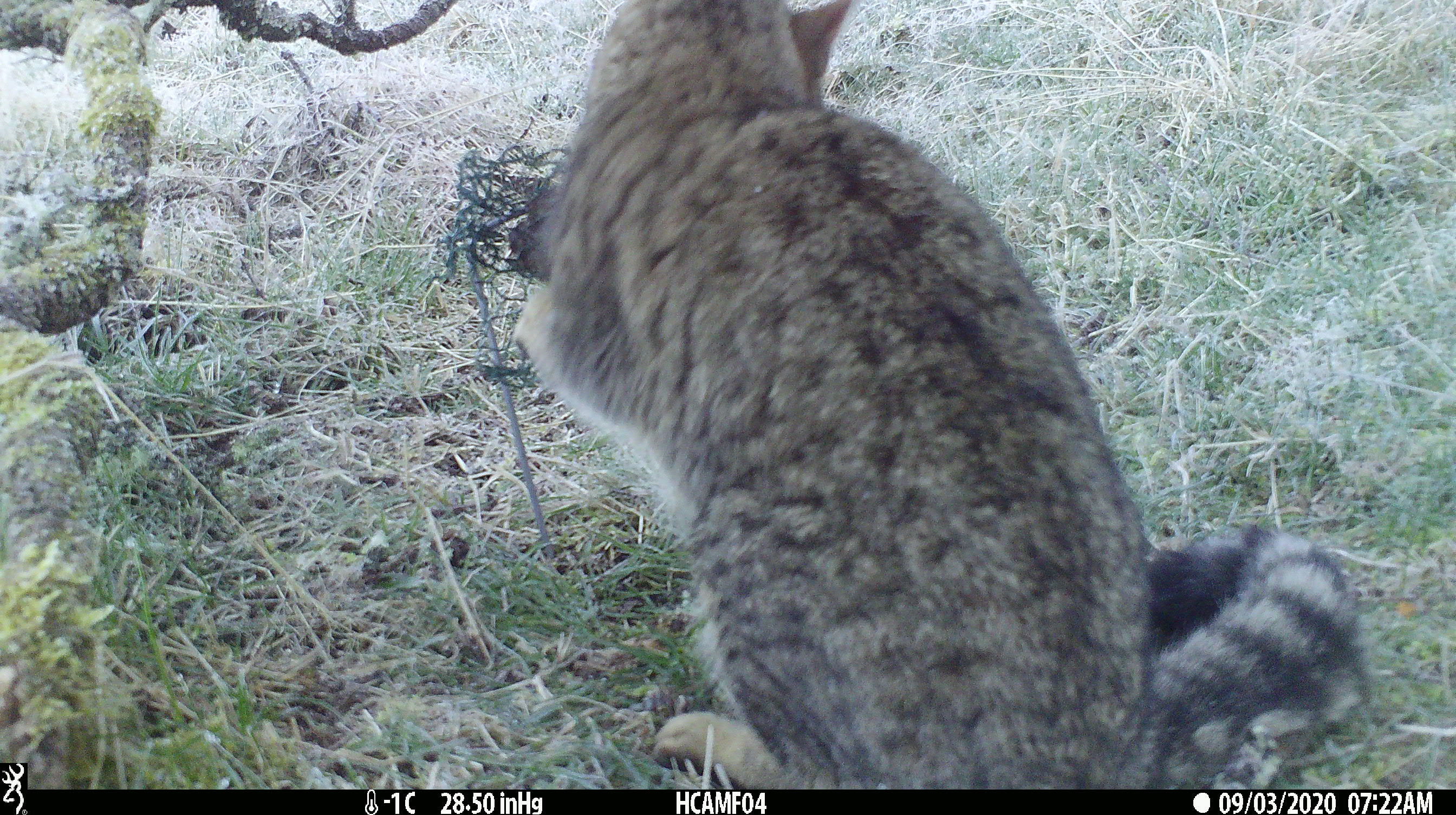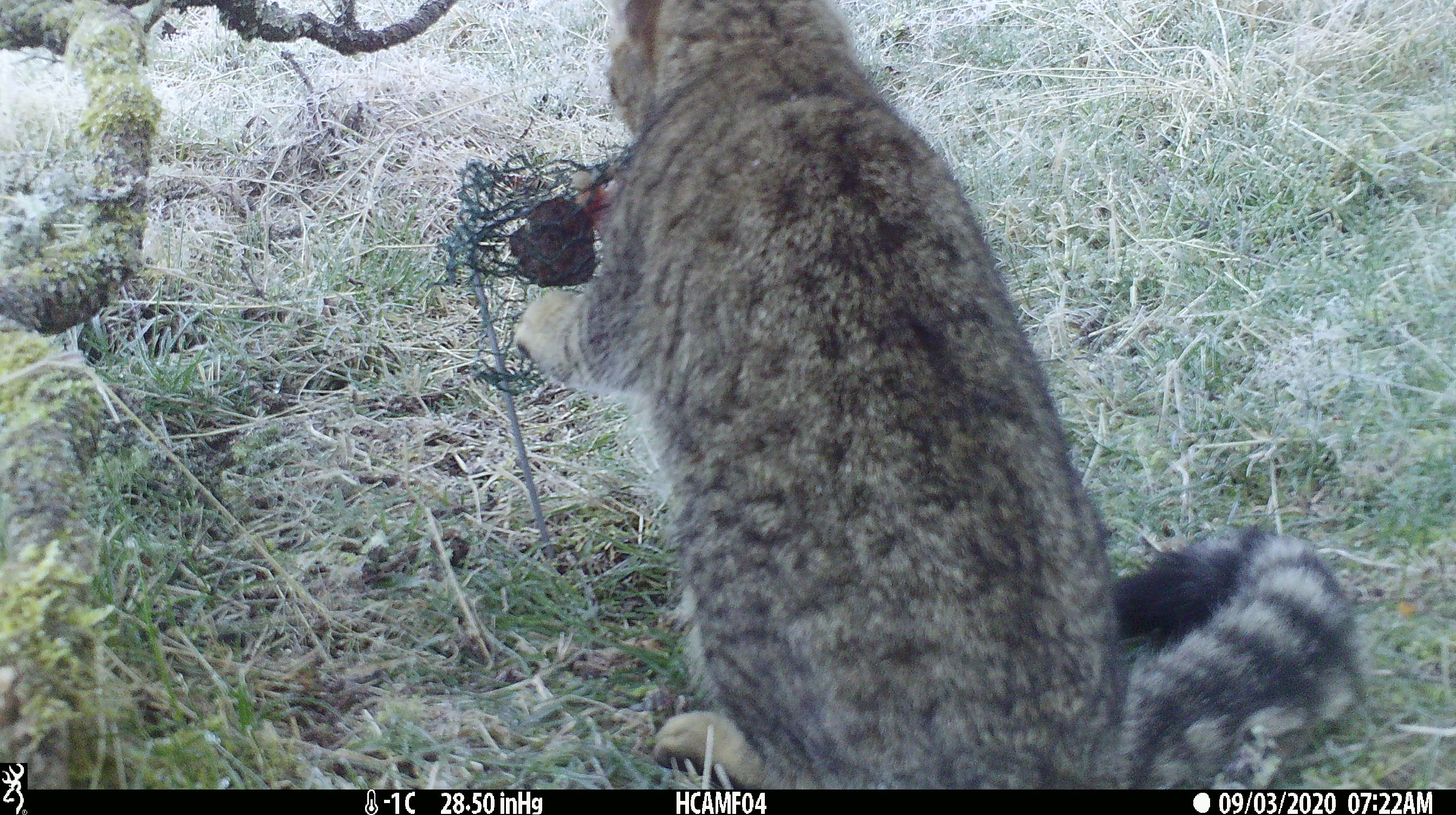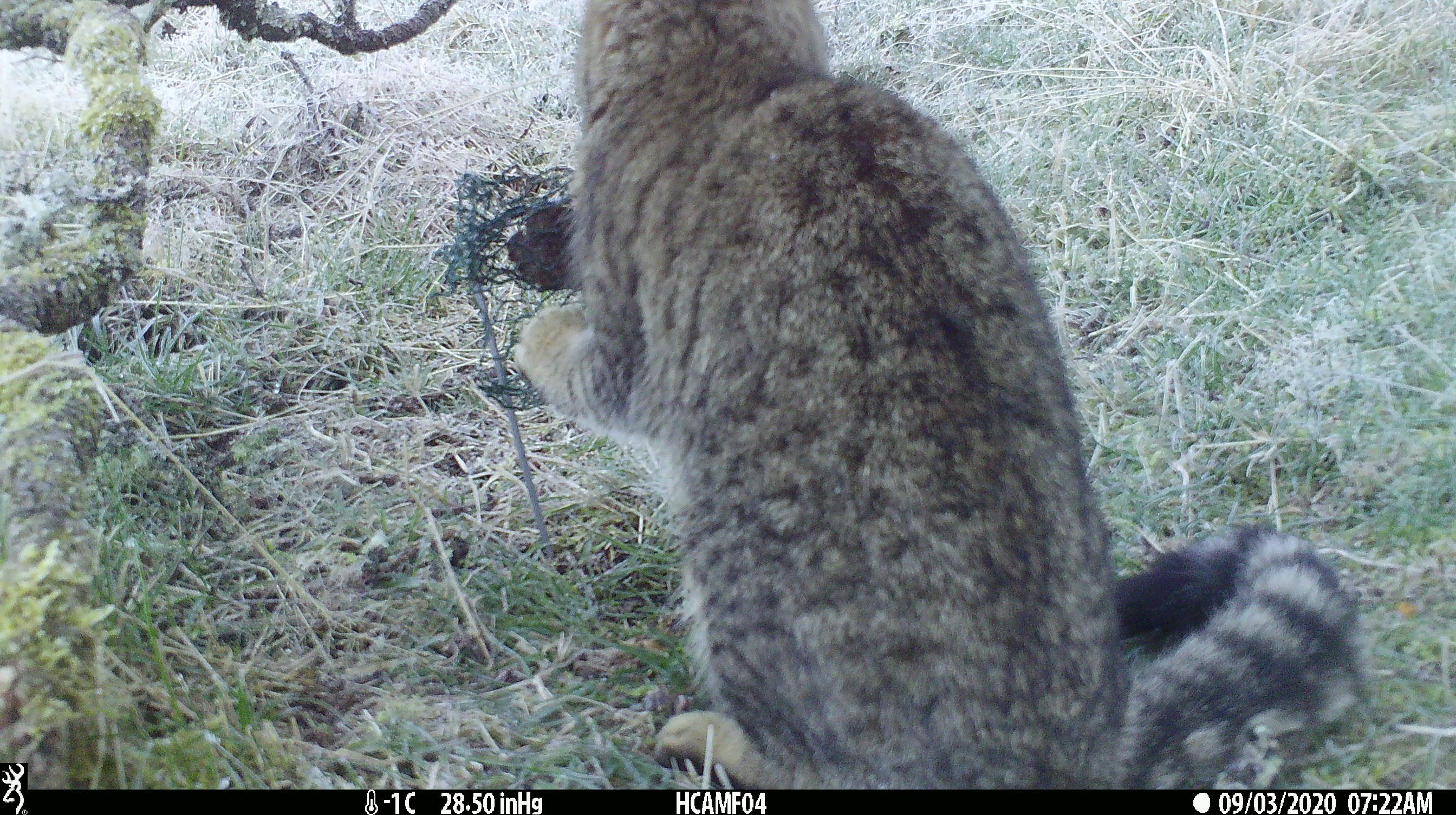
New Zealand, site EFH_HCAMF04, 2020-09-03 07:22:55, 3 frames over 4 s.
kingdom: Animalia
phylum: Chordata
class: Mammalia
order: Carnivora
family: Felidae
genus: Felis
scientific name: Felis catus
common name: domestic cat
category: cat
Cat (domestic cat) (Felis catus).